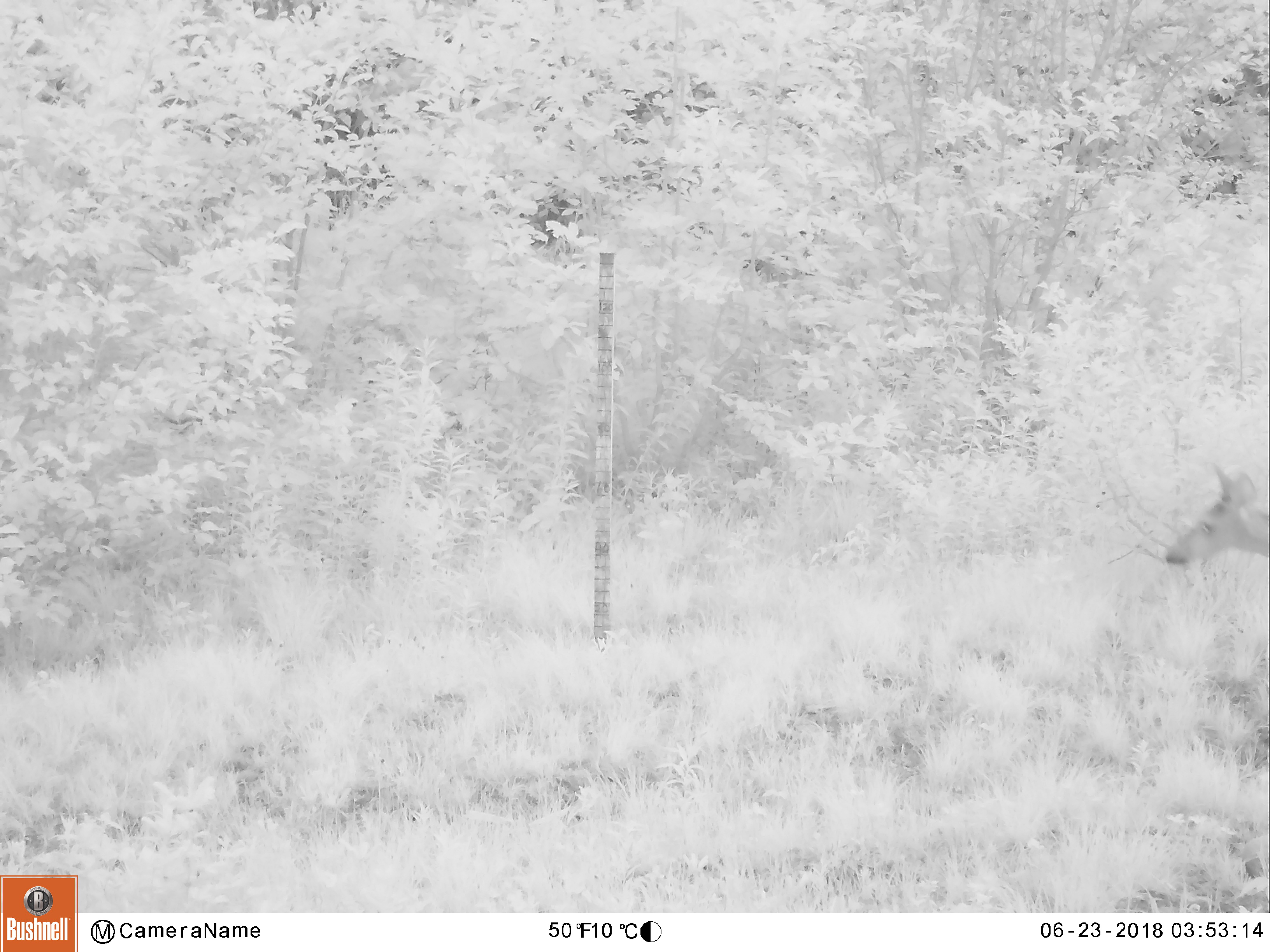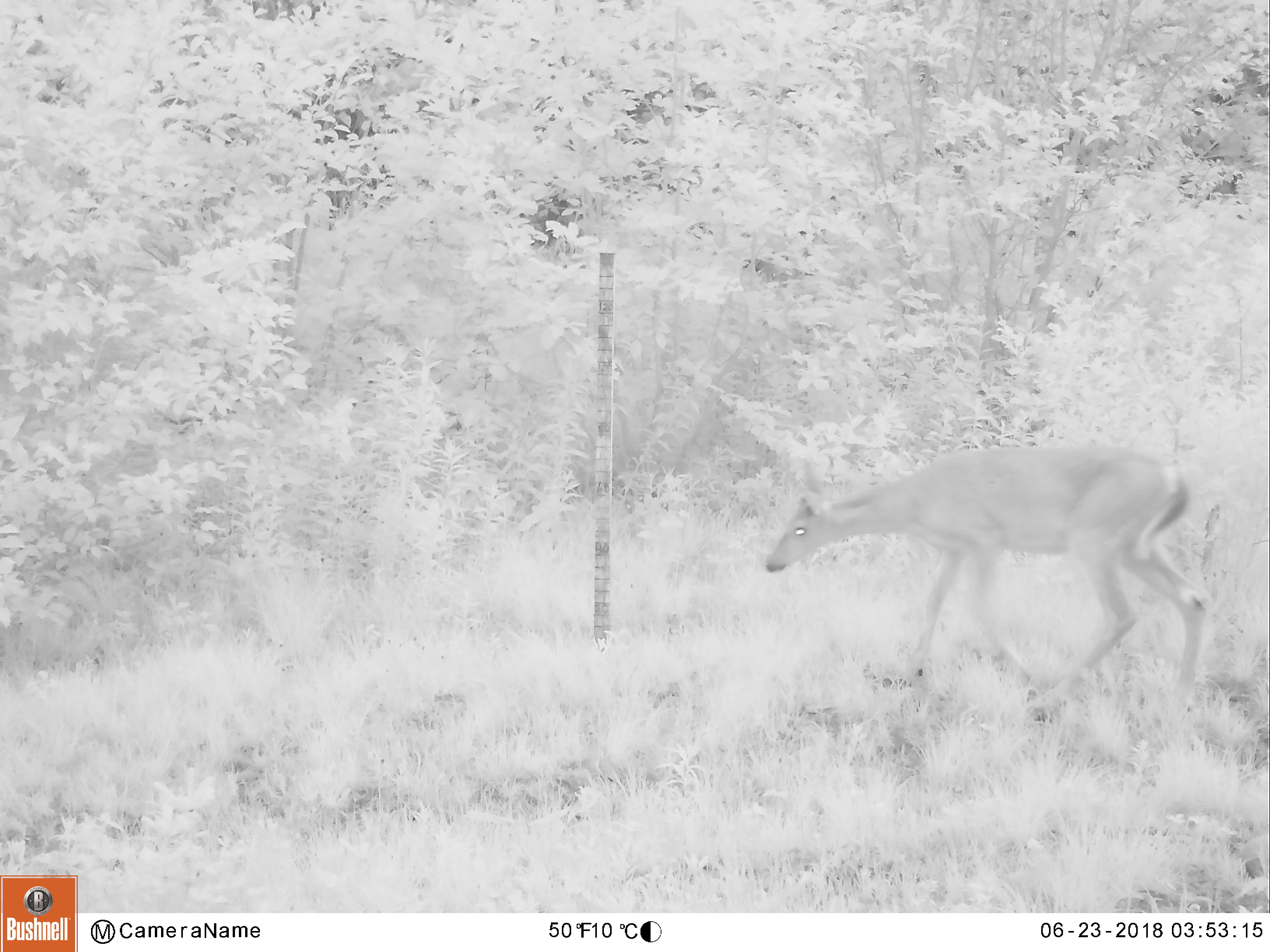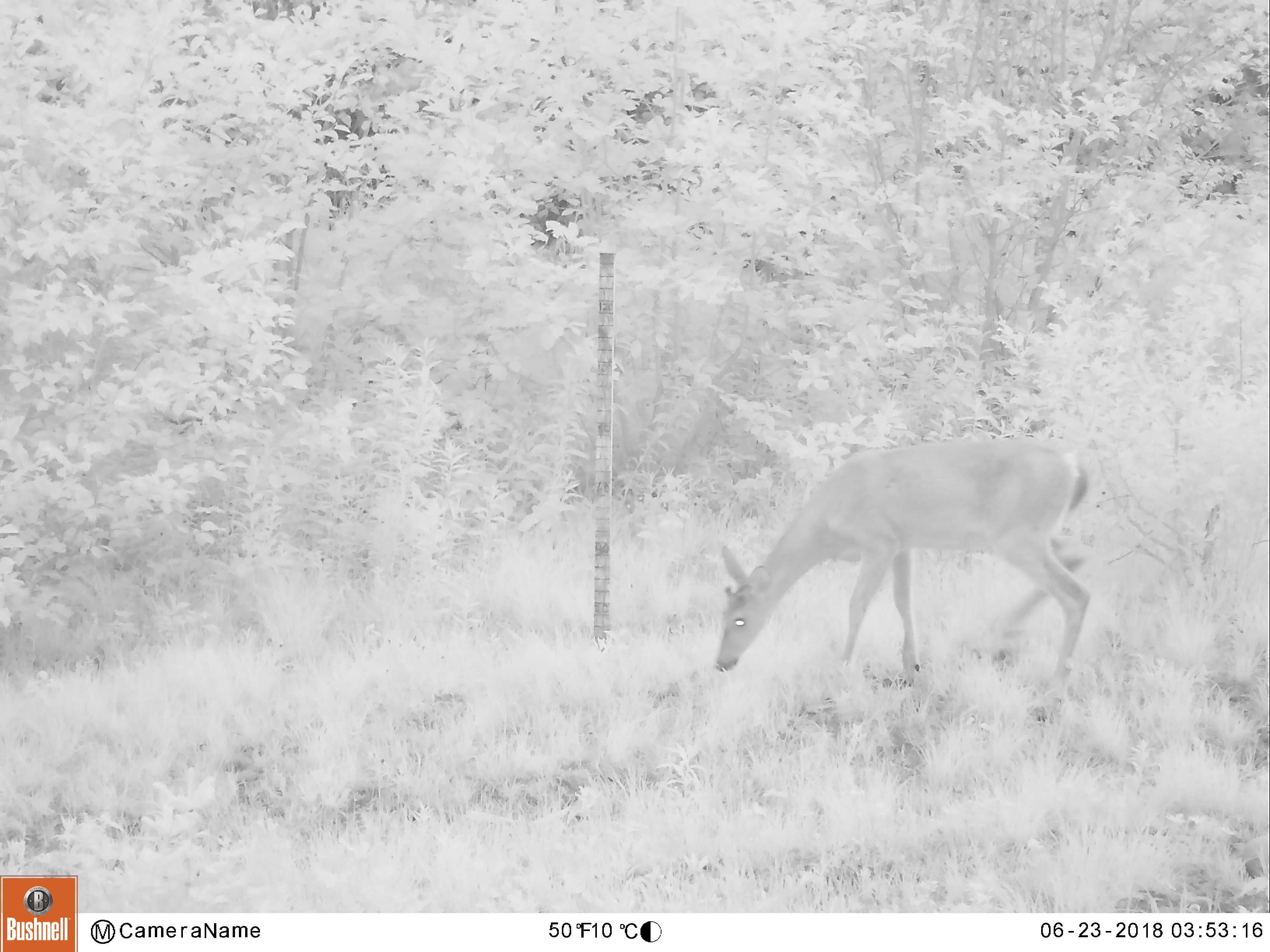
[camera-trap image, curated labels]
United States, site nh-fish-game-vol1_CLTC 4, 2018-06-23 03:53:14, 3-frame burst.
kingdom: Animalia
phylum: Chordata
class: Mammalia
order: Artiodactyla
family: Cervidae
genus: Odocoileus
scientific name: Odocoileus virginianus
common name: white-tailed deer